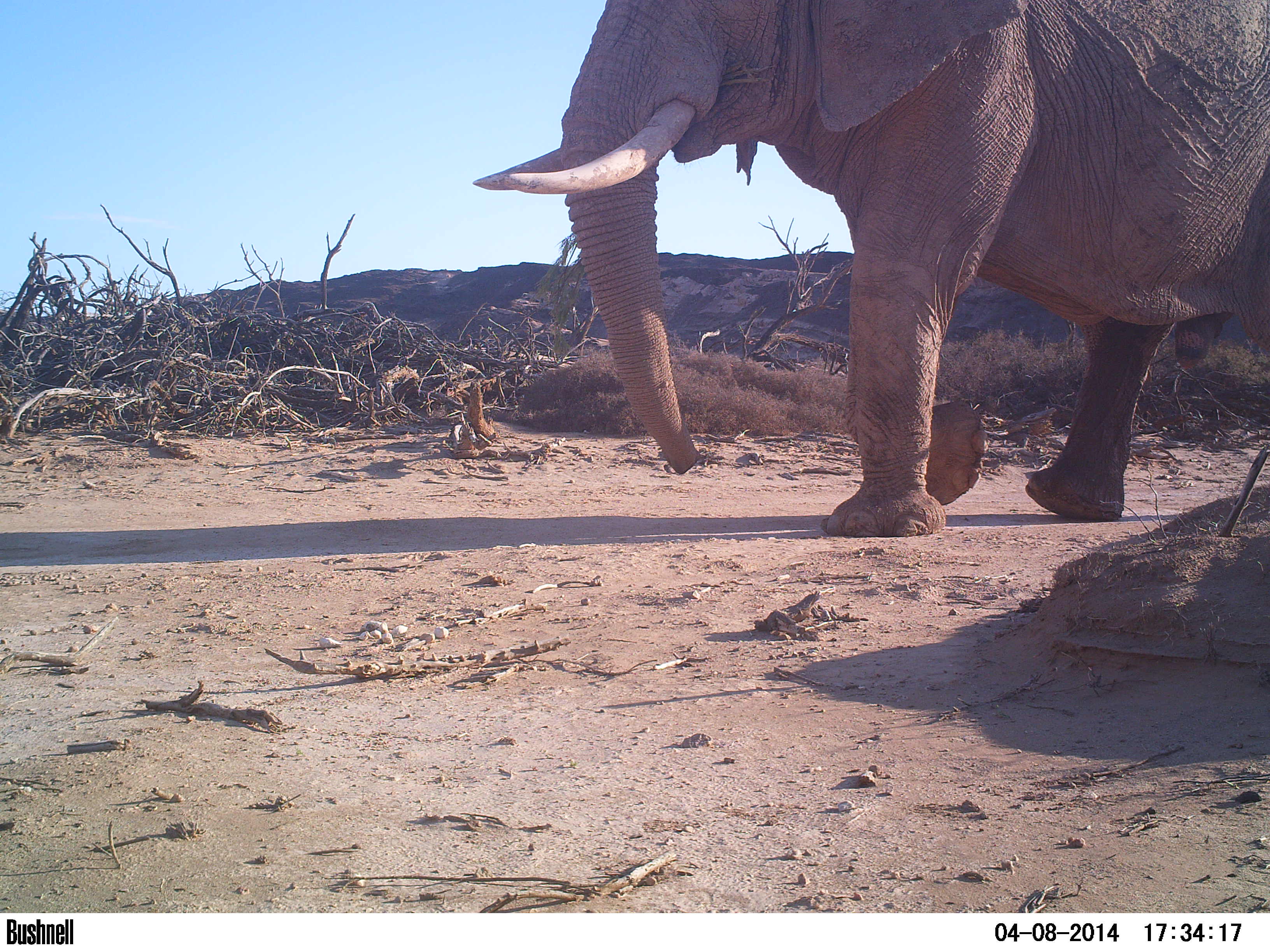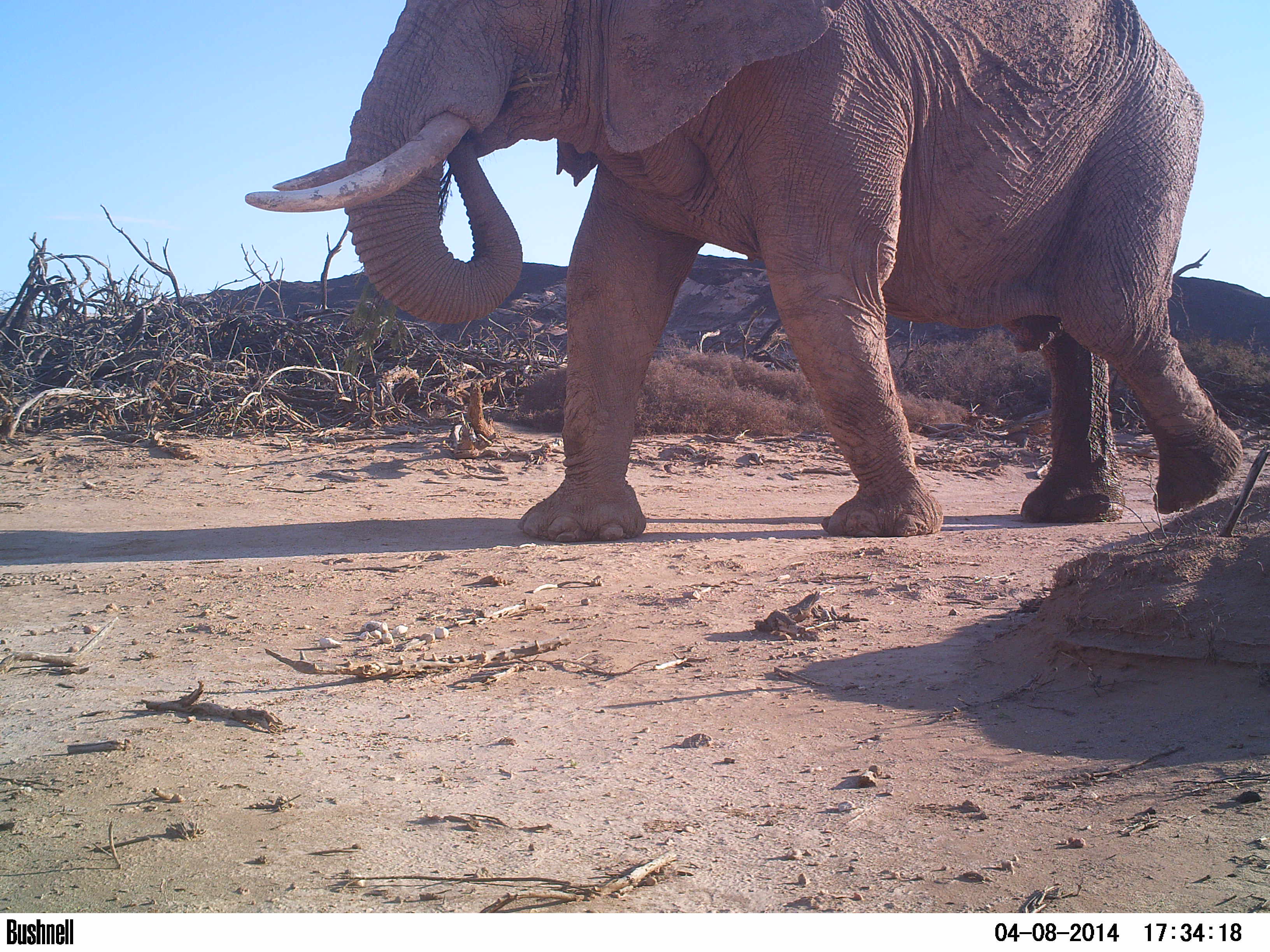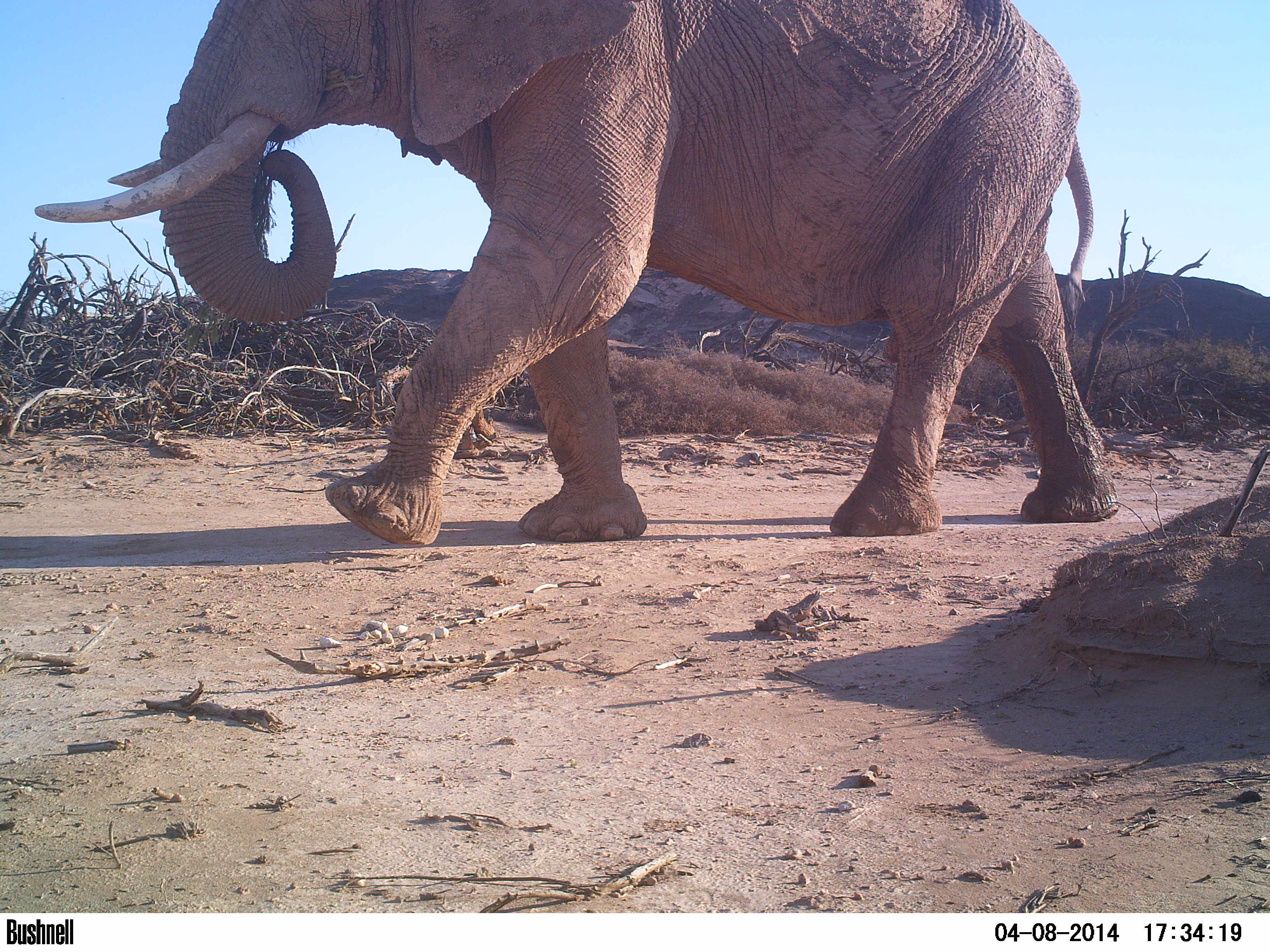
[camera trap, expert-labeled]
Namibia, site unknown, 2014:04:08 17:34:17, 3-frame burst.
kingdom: Animalia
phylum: Chordata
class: Mammalia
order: Proboscidea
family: Elephantidae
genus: Loxodonta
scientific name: Loxodonta africana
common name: african elephant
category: loxodanta africana